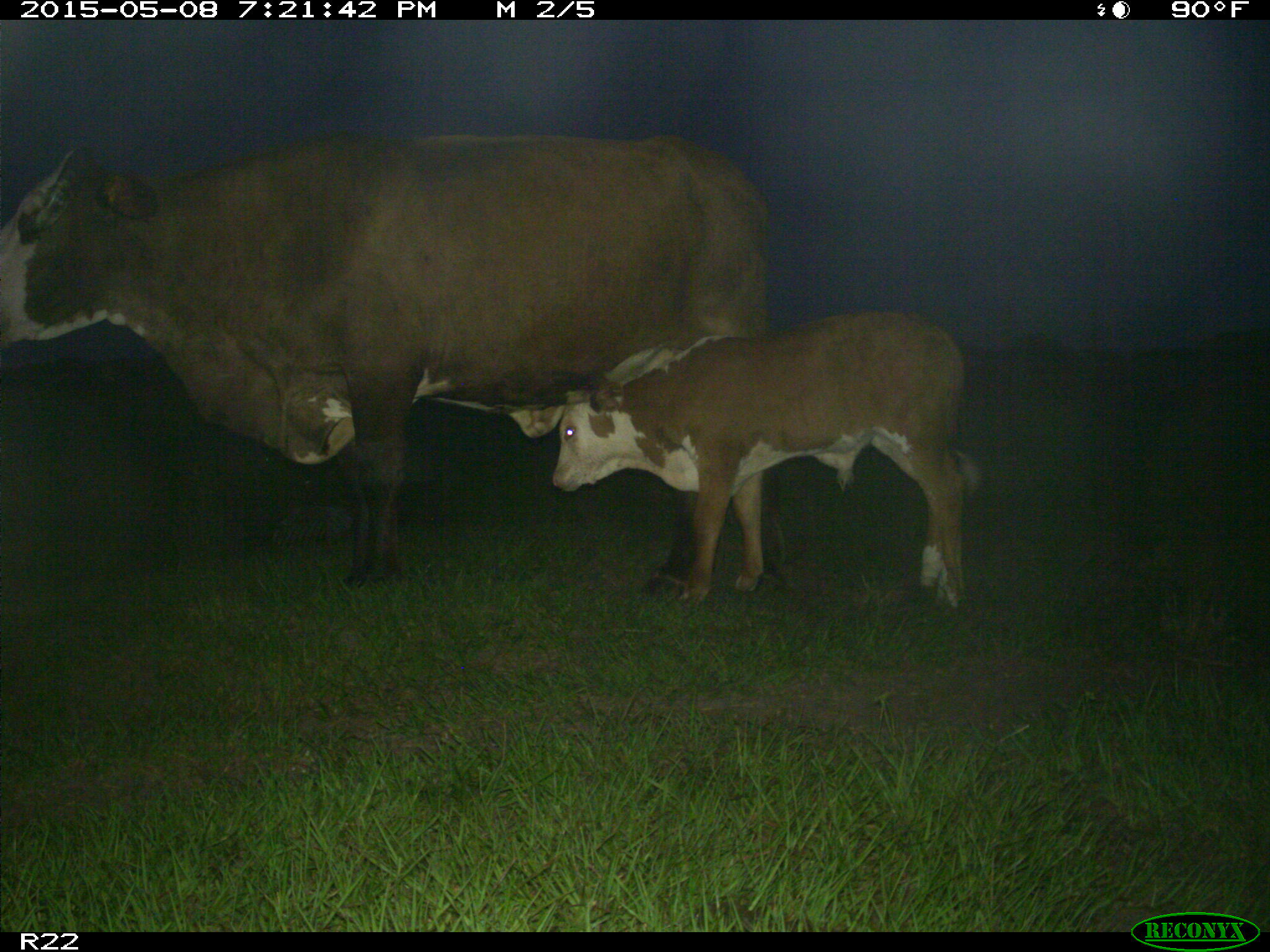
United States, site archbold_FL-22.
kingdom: Animalia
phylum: Chordata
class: Mammalia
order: Artiodactyla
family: Bovidae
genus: Bos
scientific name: Bos taurus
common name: domestic cow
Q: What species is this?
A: Bos taurus (domestic cow).